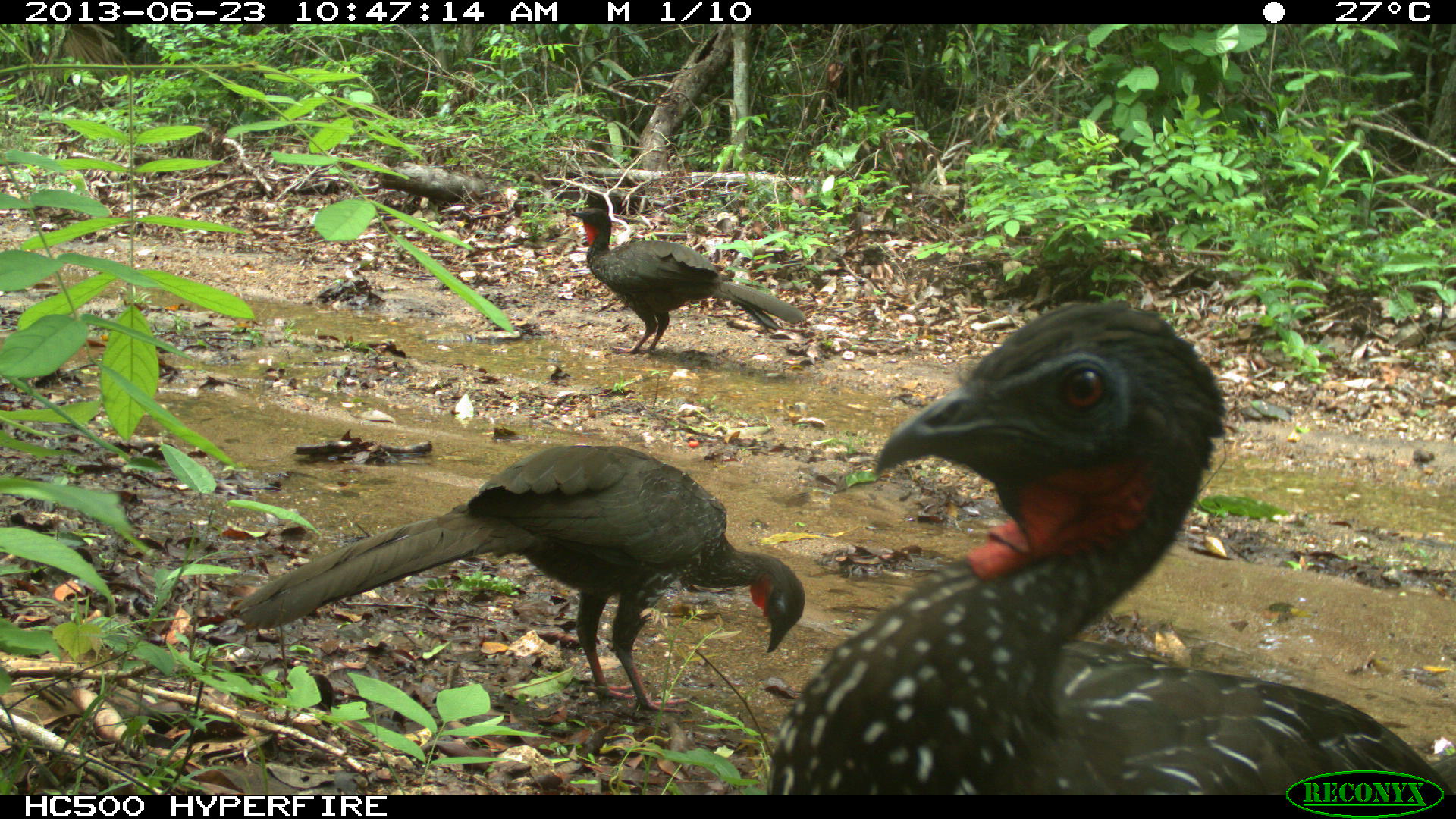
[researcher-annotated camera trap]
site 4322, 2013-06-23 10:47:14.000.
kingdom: Animalia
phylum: Chordata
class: Aves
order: Galliformes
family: Cracidae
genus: Penelope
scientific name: Penelope purpurascens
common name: crested guan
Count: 4.